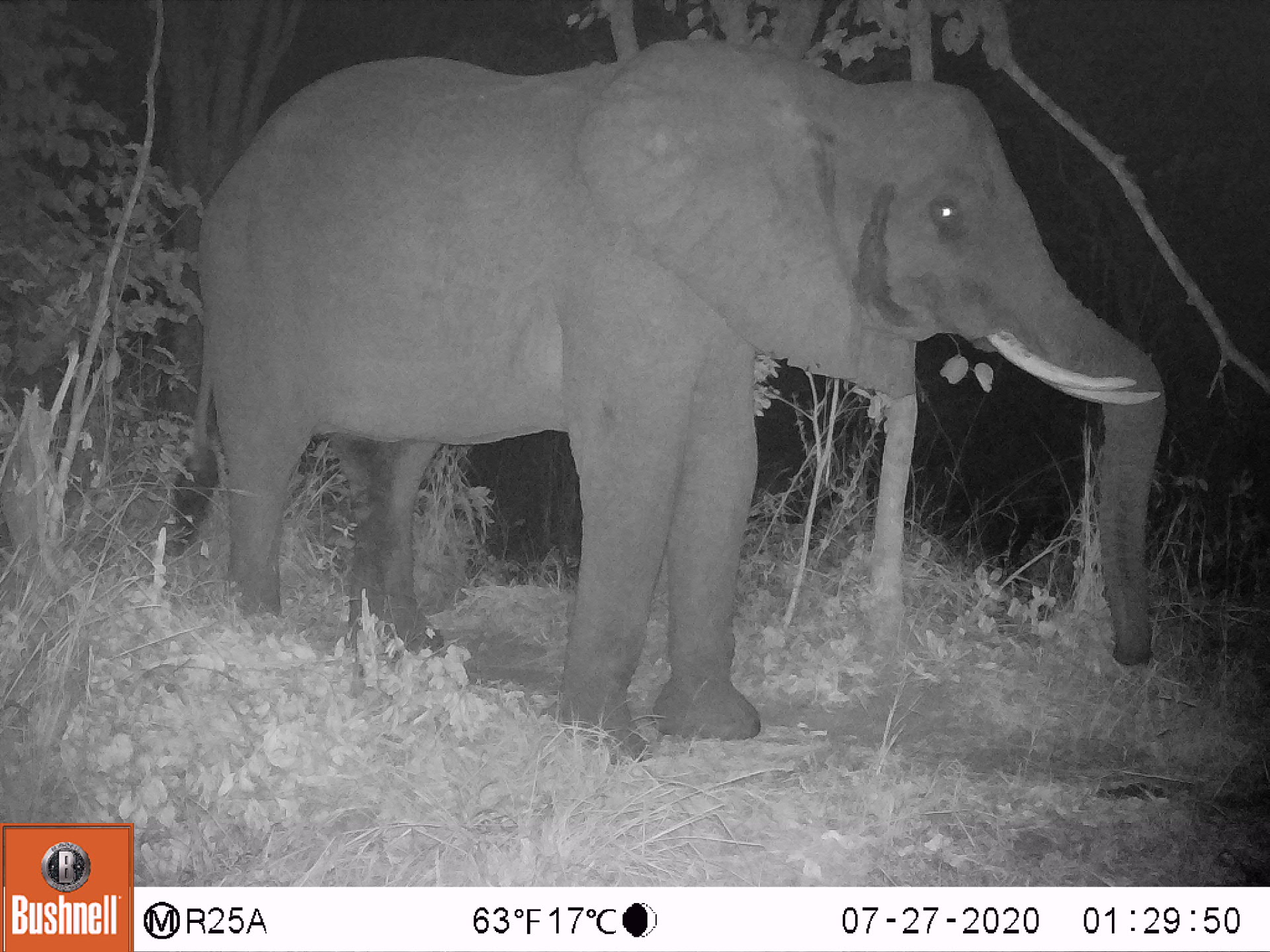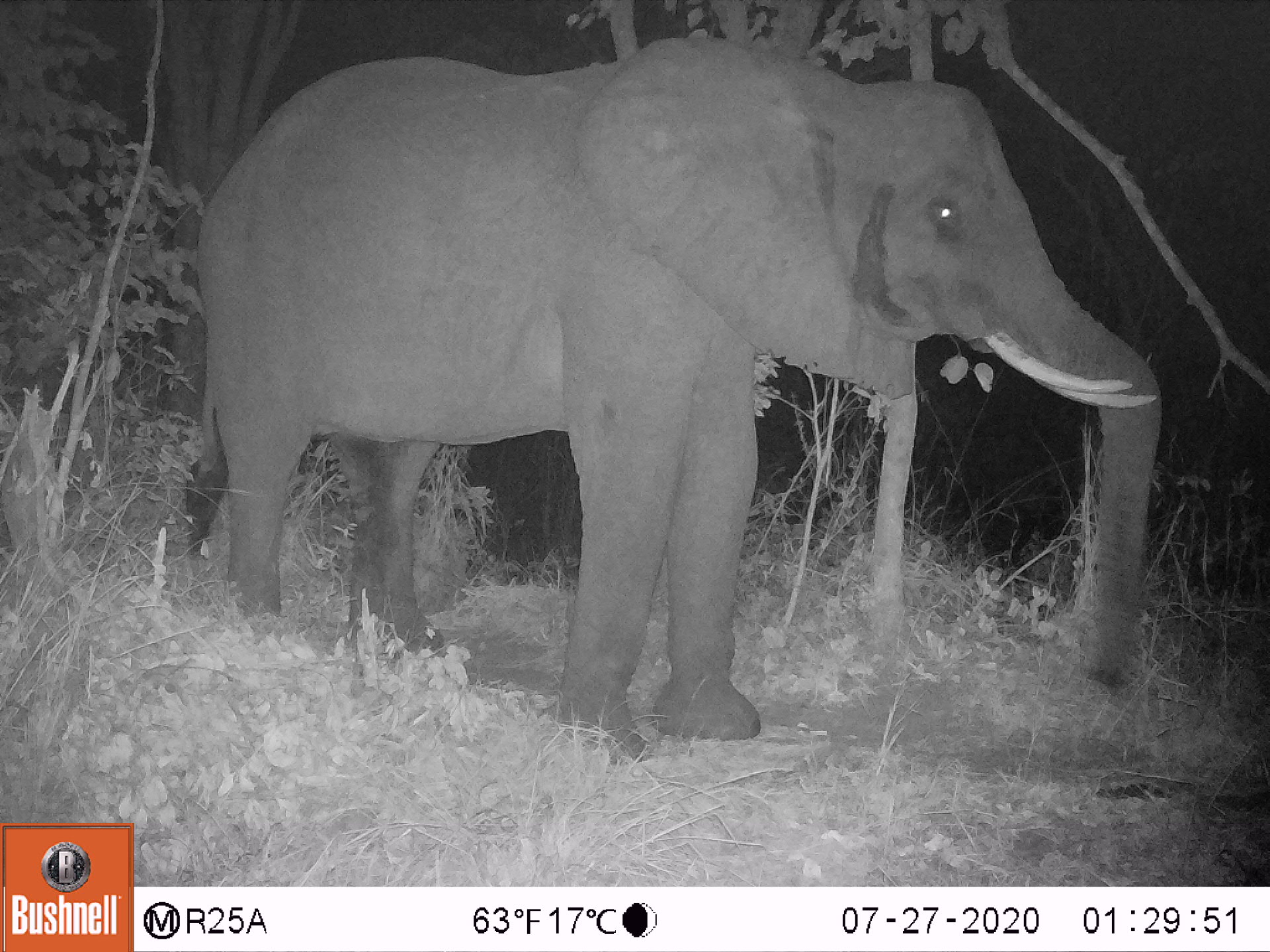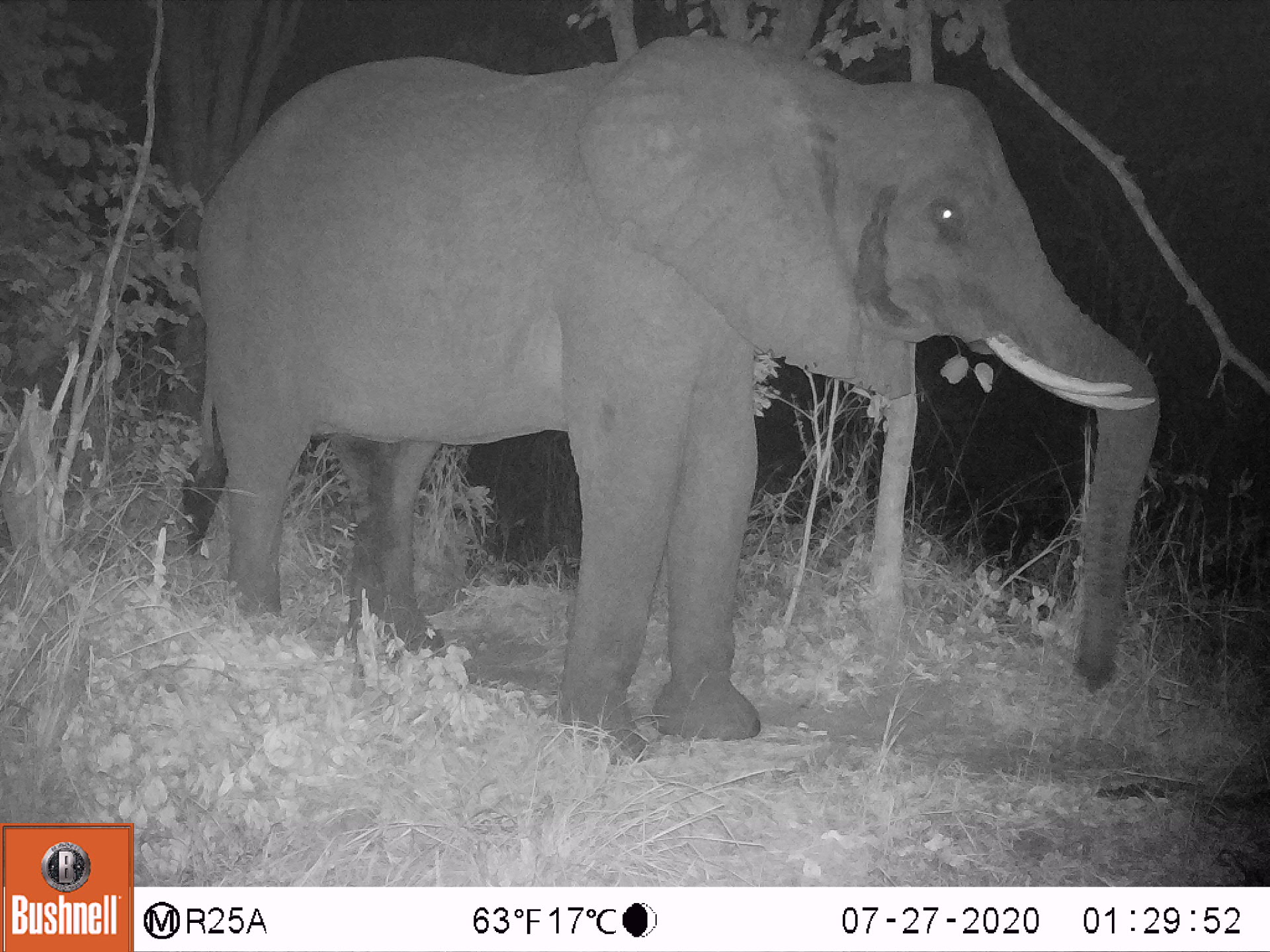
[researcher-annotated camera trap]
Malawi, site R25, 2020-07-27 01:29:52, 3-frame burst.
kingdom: Animalia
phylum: Chordata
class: Mammalia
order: Proboscidea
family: Elephantidae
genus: Loxodonta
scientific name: Loxodonta africana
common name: african savanna elephant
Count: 1.